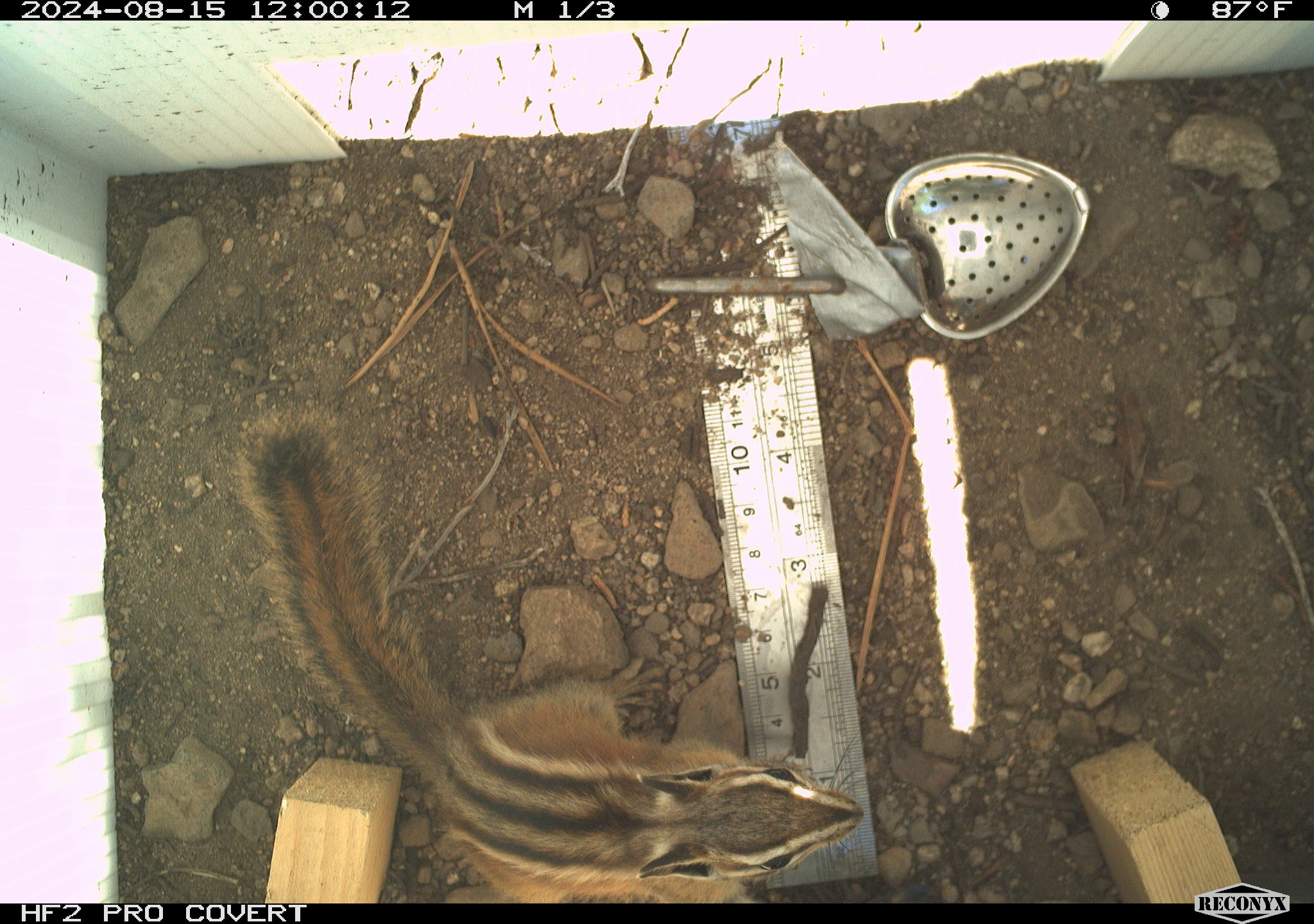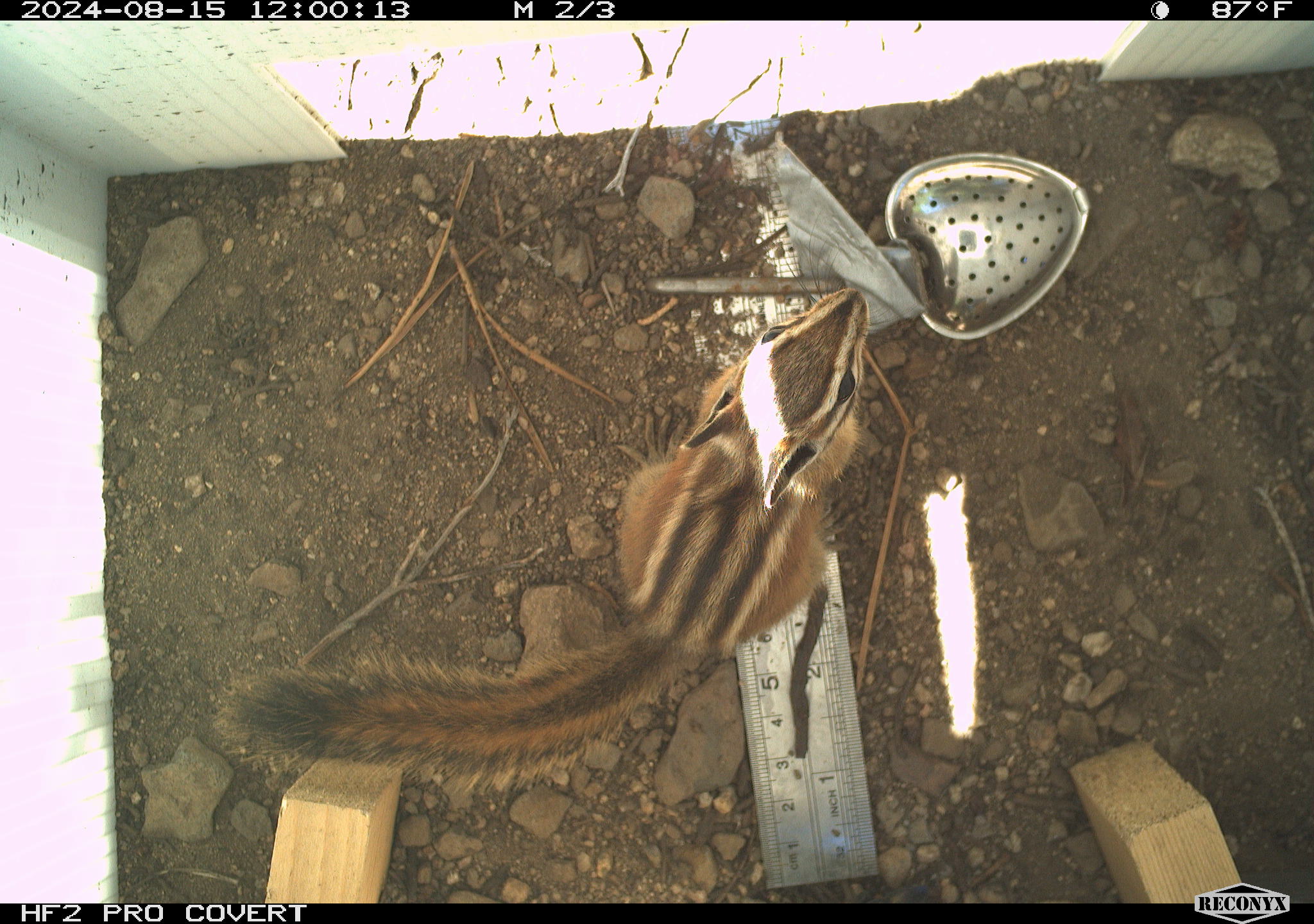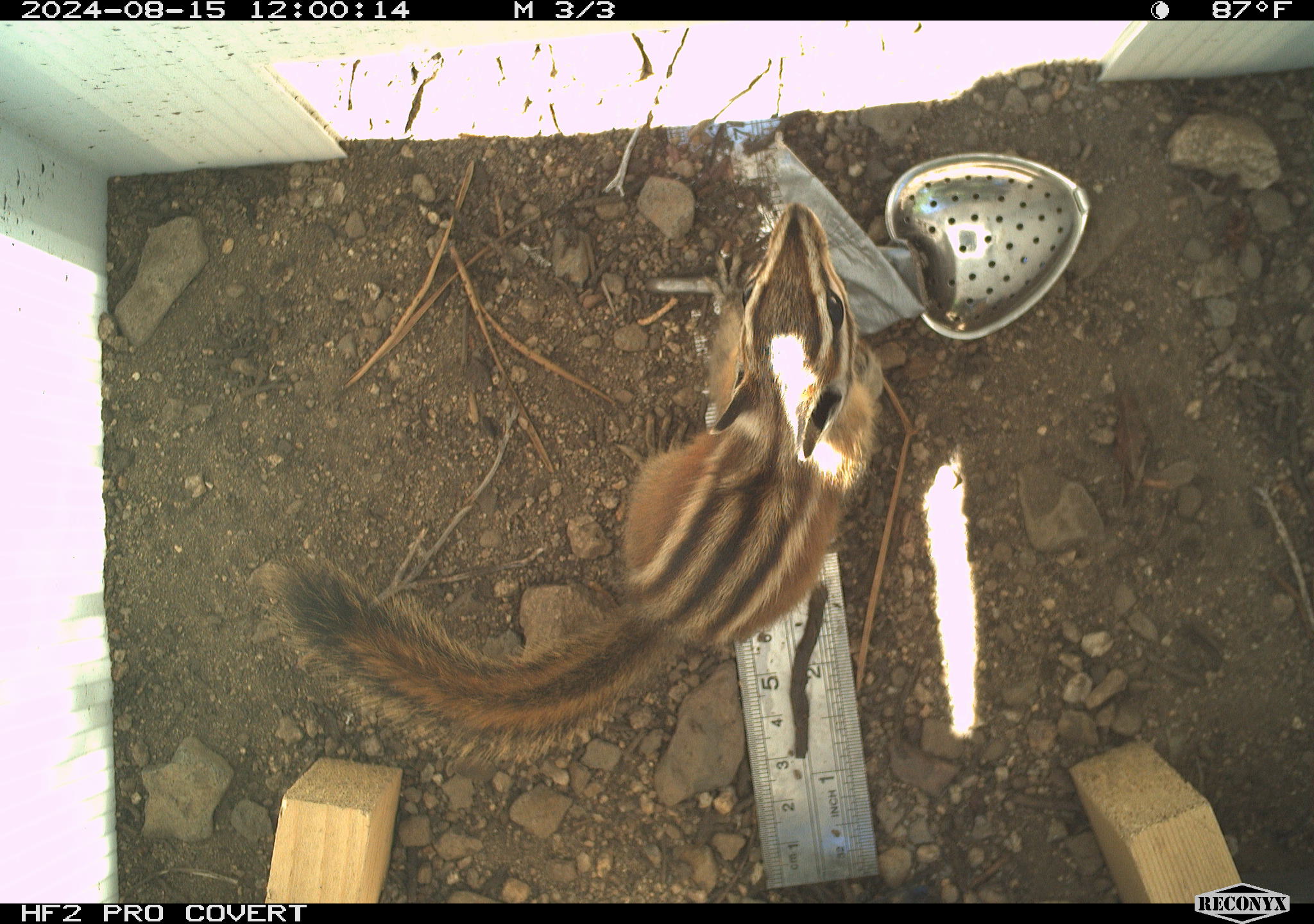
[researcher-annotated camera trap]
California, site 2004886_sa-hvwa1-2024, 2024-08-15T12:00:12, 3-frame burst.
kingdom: Animalia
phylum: Chordata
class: Mammalia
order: Rodentia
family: Sciuridae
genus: Neotamias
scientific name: Neotamias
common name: western chipmunks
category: neotamias species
Neotamias species (western chipmunks) (Neotamias).